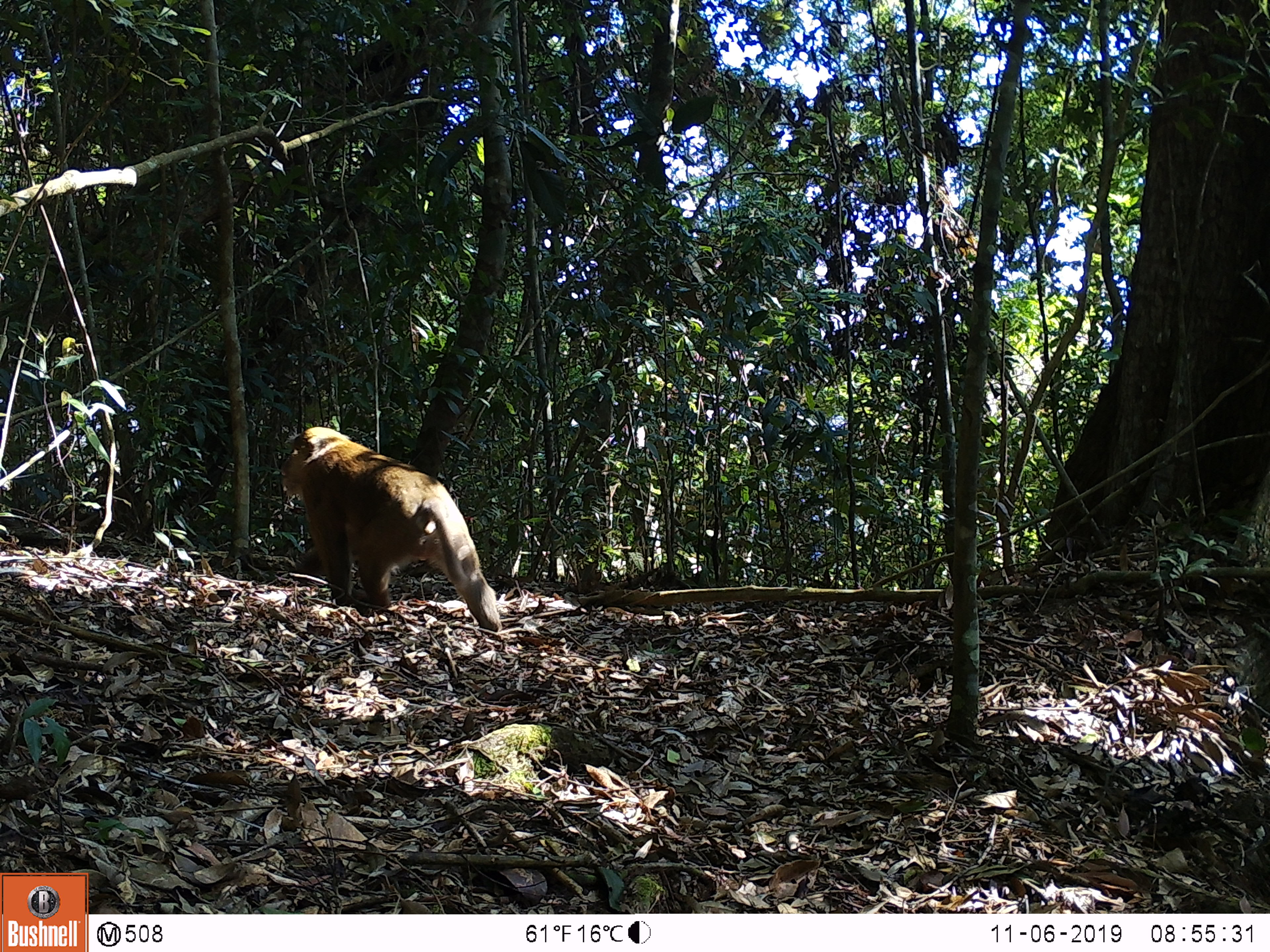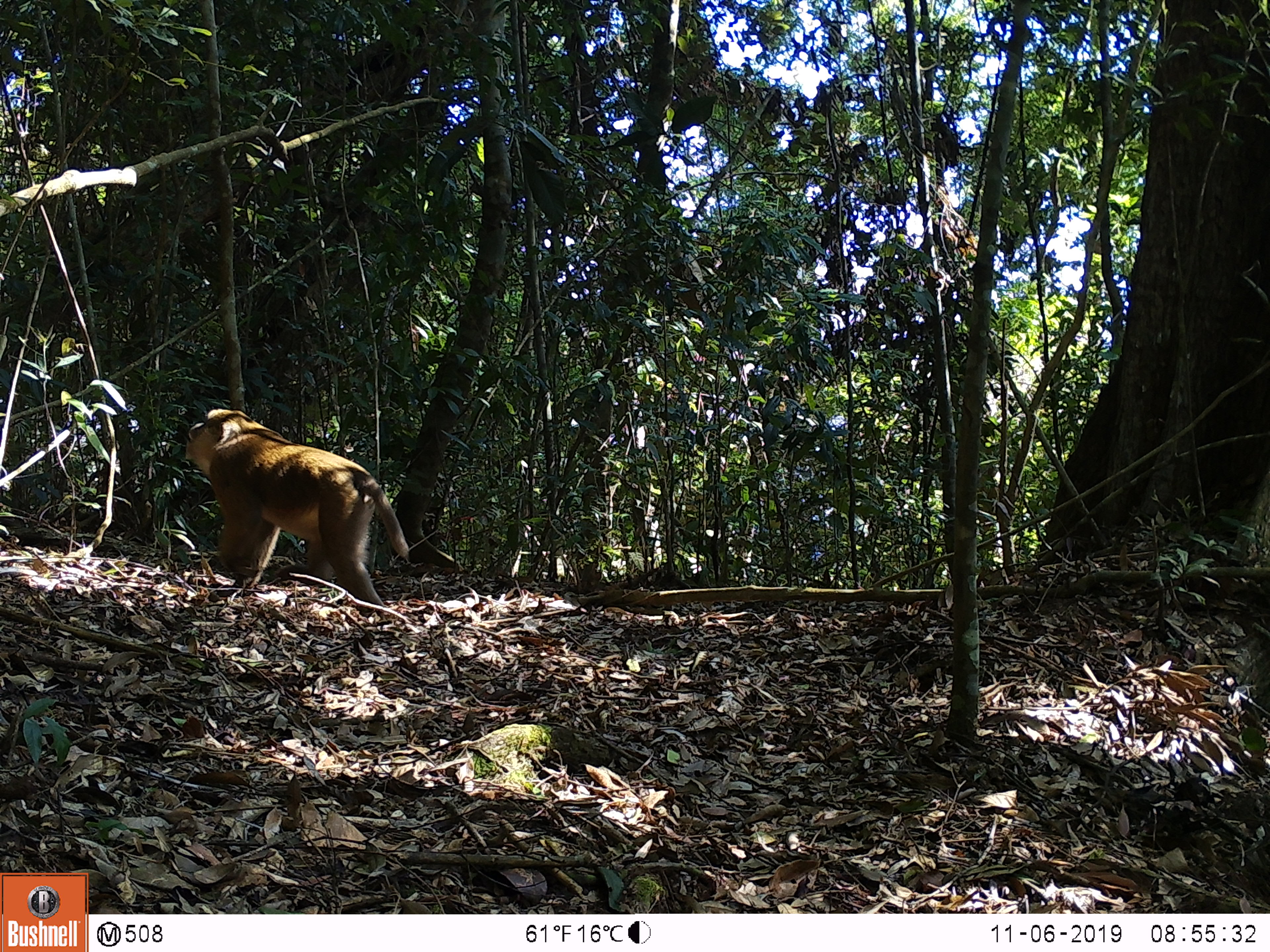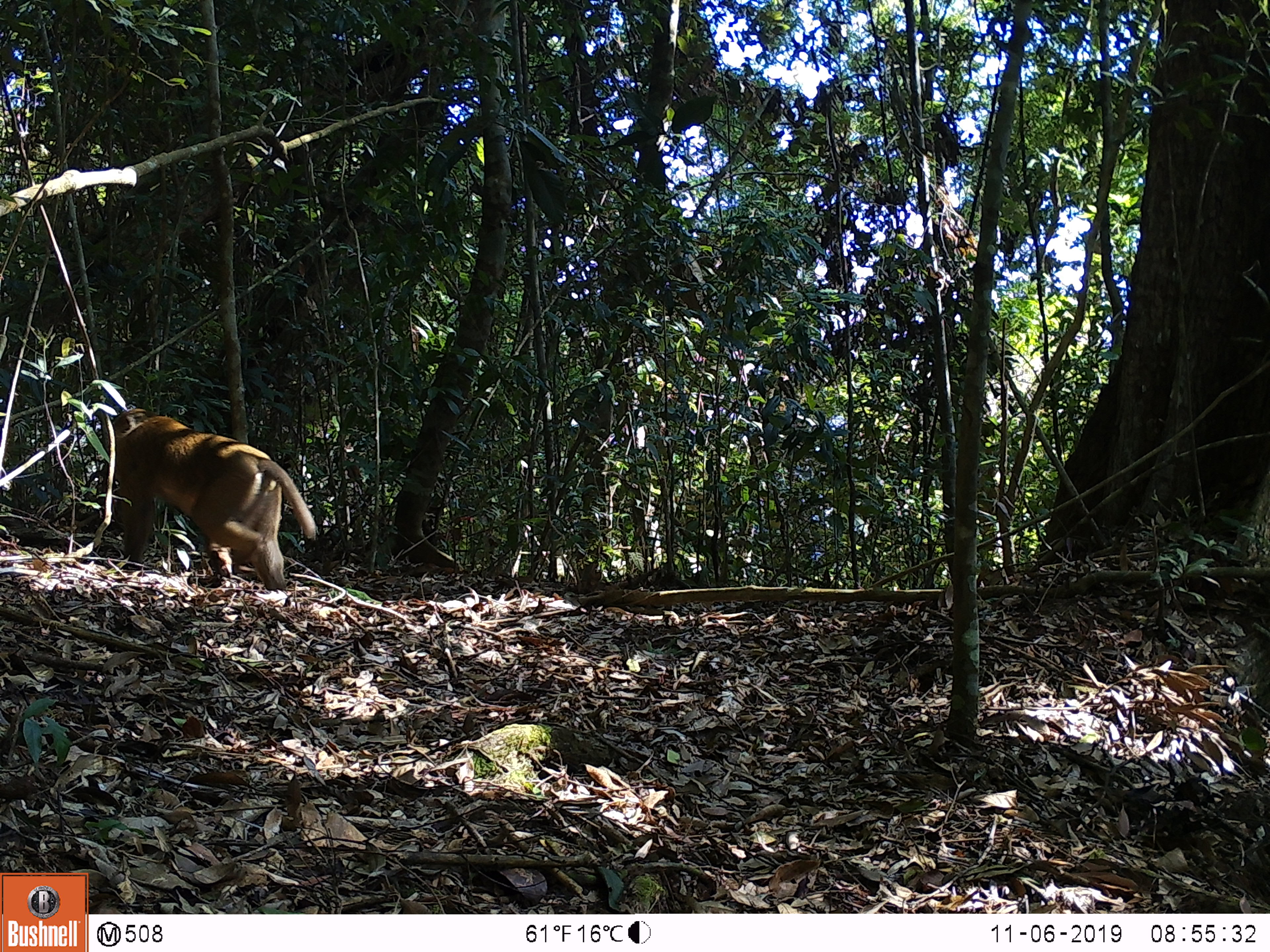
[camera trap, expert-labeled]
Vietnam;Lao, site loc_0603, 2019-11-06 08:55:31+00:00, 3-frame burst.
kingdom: Animalia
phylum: Chordata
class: Mammalia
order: Primates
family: Cercopithecidae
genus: Macaca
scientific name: Macaca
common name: macaques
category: assam or rhesus macaque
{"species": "assam or rhesus macaque (macaques) (Macaca)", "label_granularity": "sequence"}